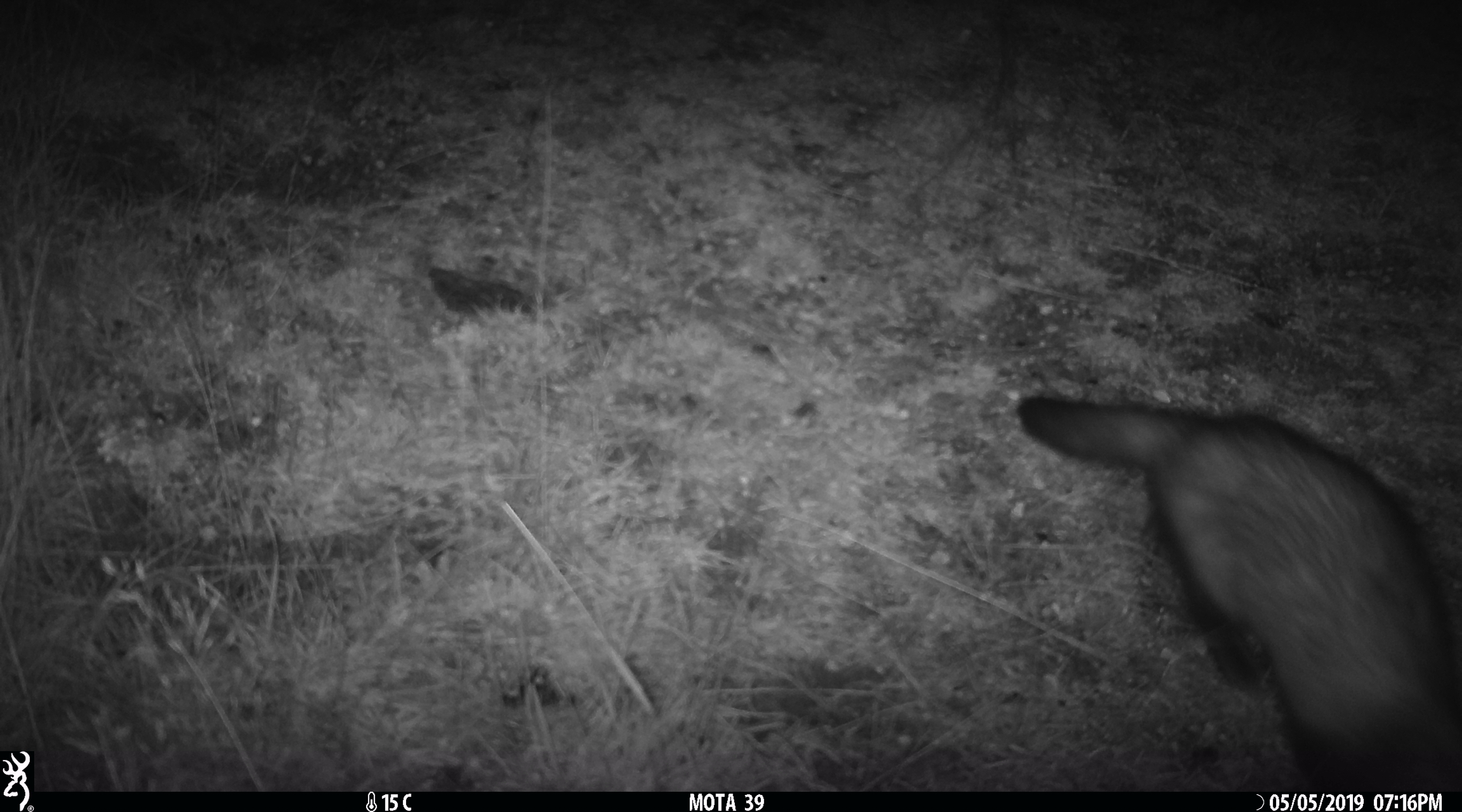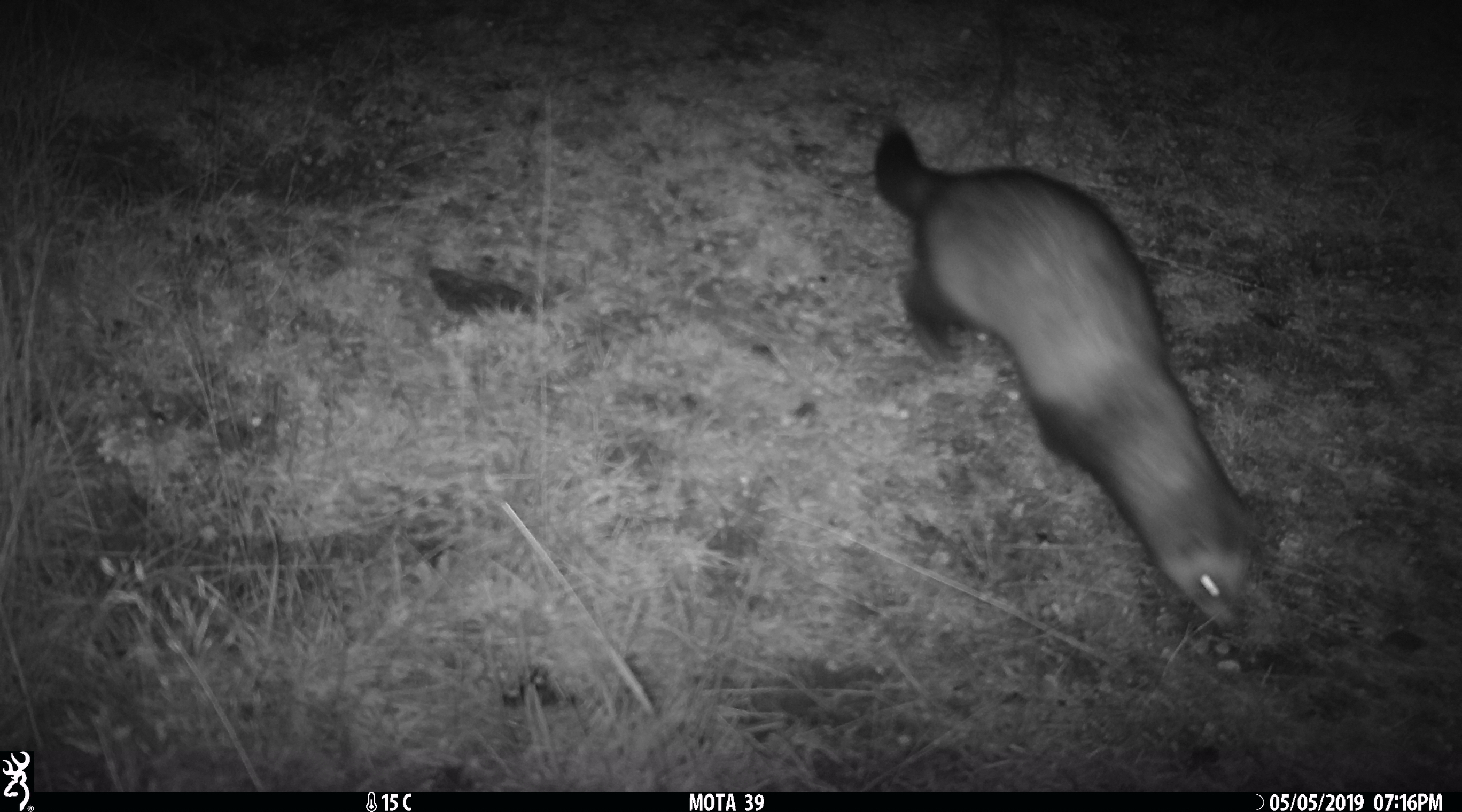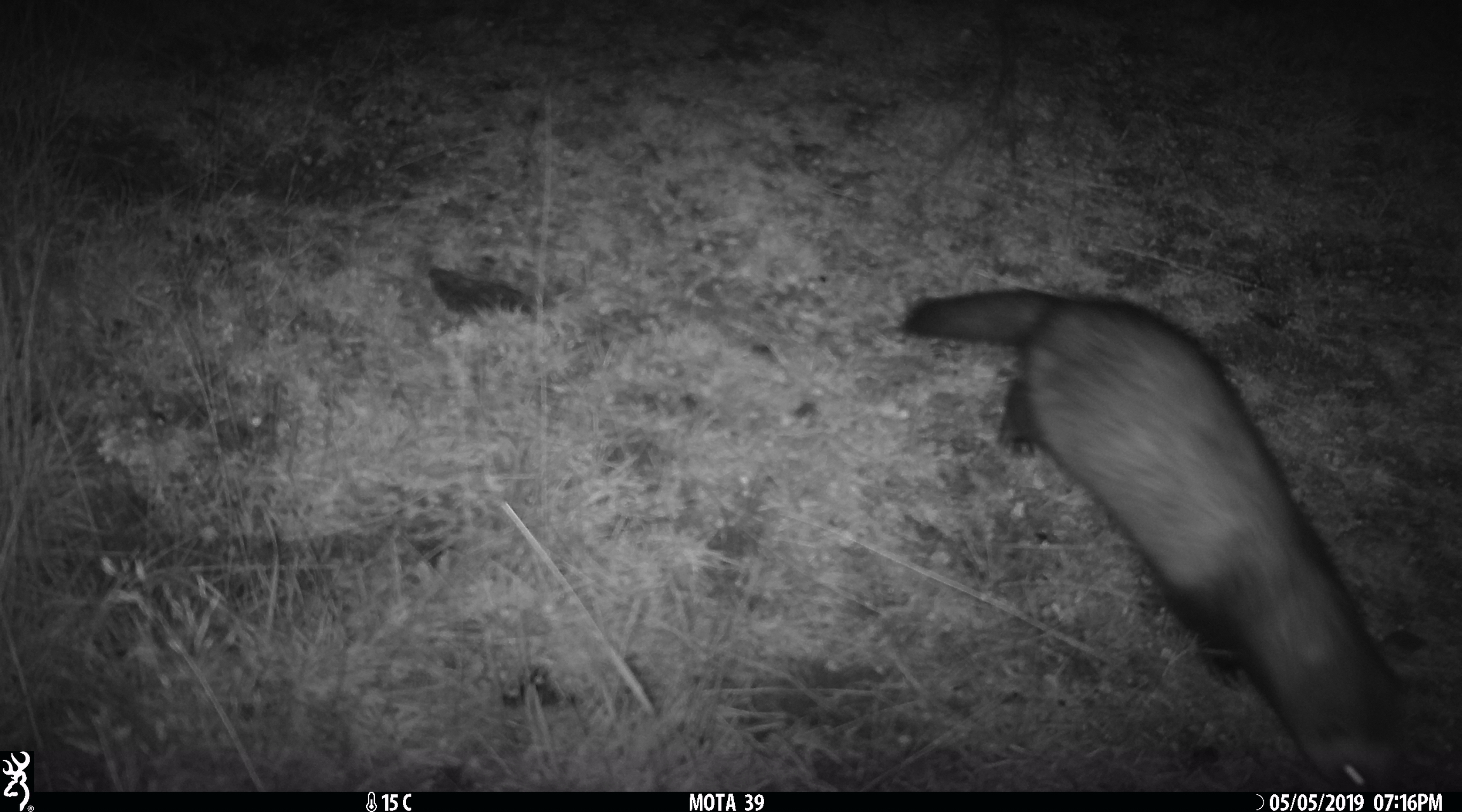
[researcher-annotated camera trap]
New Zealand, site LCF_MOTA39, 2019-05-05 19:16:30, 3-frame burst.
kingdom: Animalia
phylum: Chordata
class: Mammalia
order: Carnivora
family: Mustelidae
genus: Mustela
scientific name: Mustela furo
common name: ferret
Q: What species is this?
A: Ferret (Mustela furo).